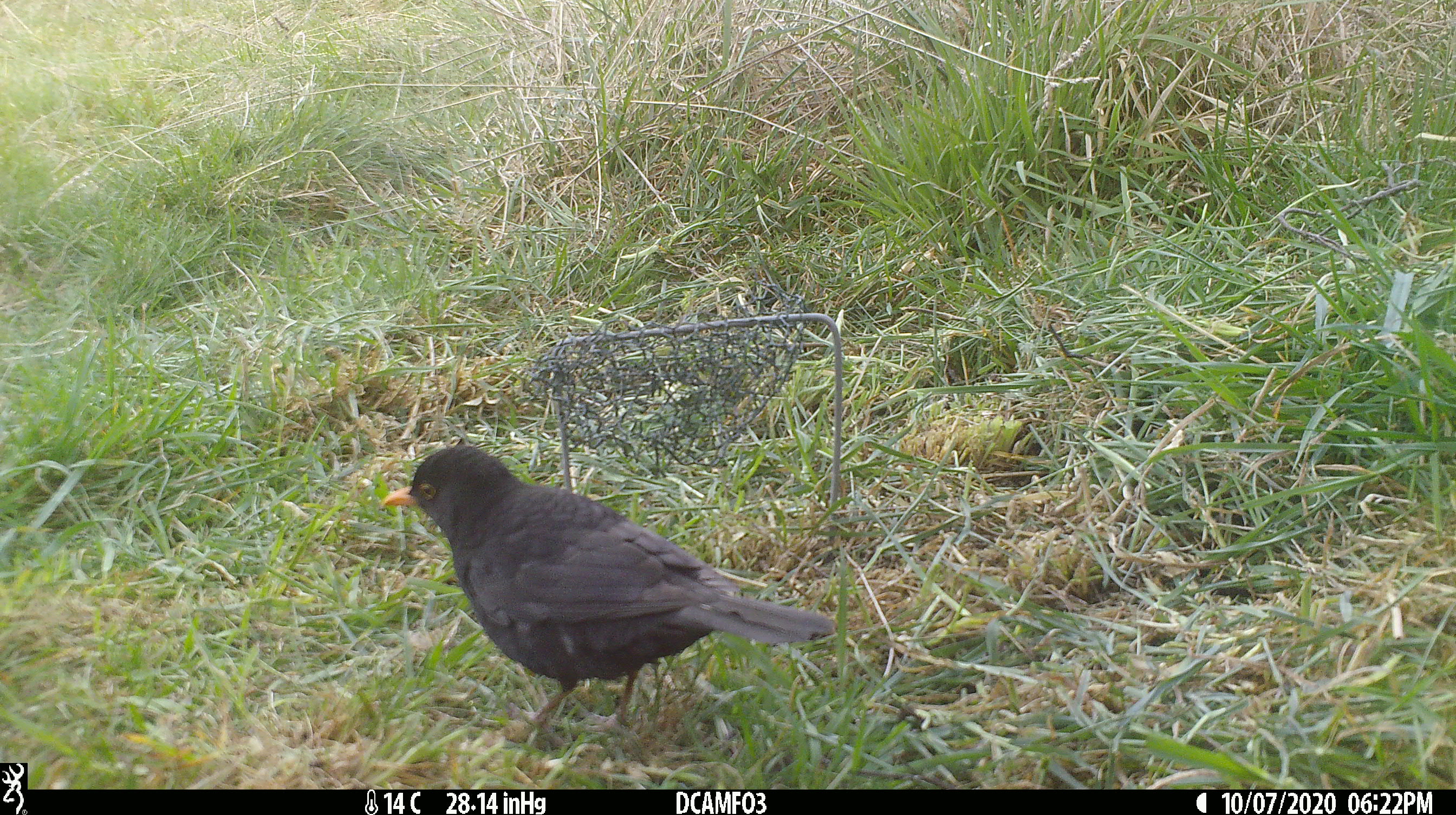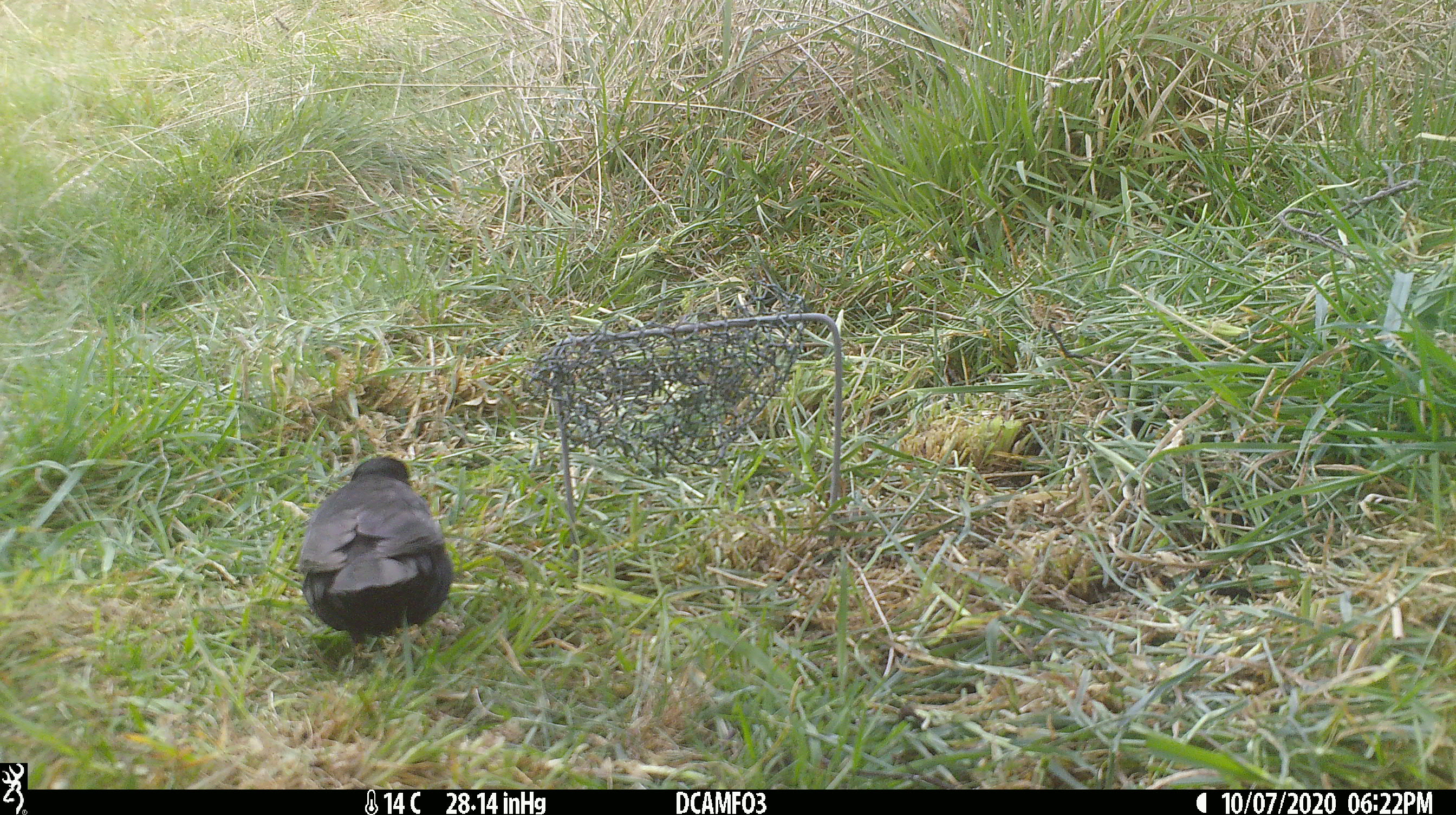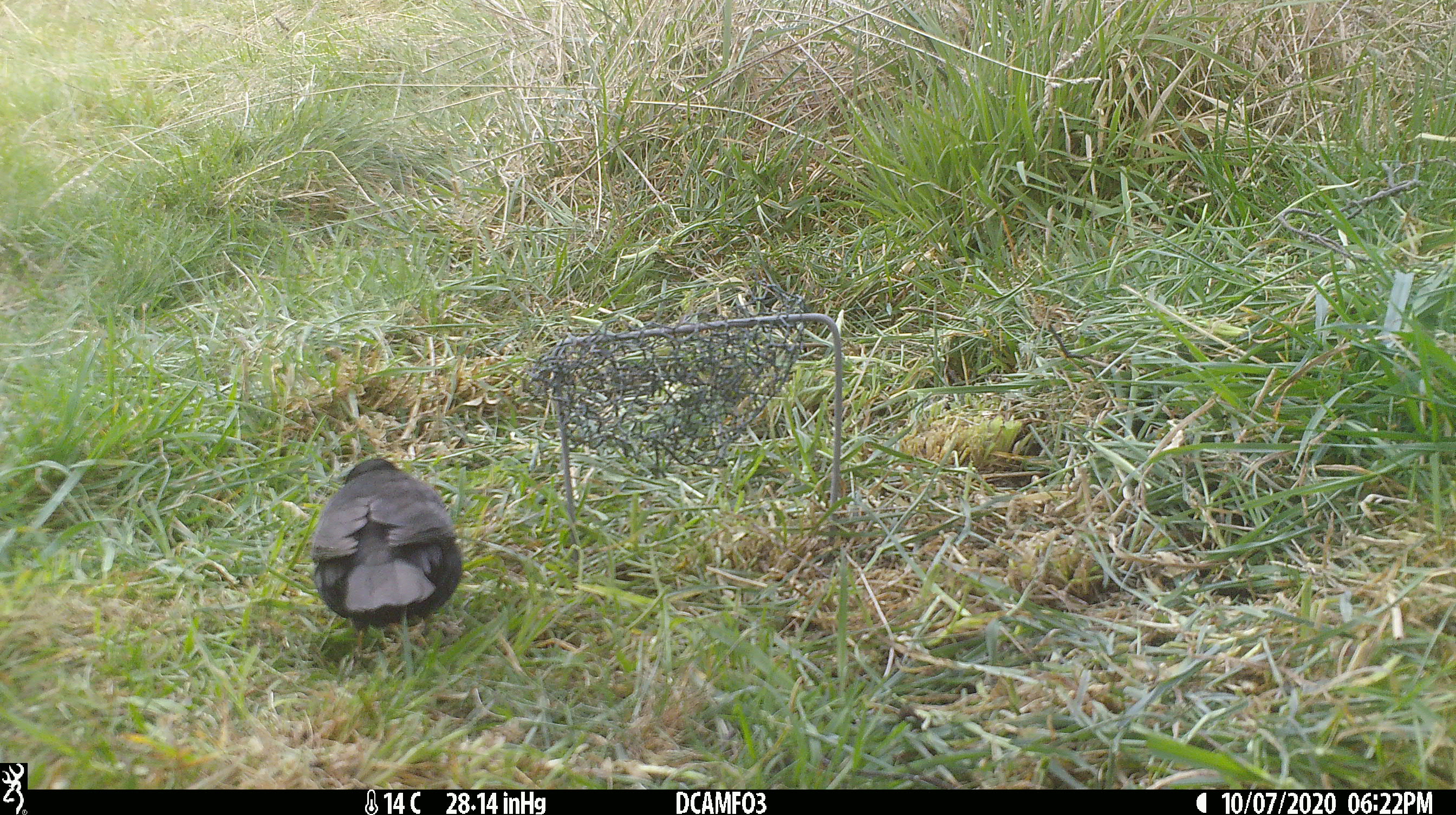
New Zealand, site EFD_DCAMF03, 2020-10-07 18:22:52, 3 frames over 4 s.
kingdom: Animalia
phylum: Chordata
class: Aves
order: Passeriformes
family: Turdidae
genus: Turdus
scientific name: Turdus merula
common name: eurasian blackbird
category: blackbird